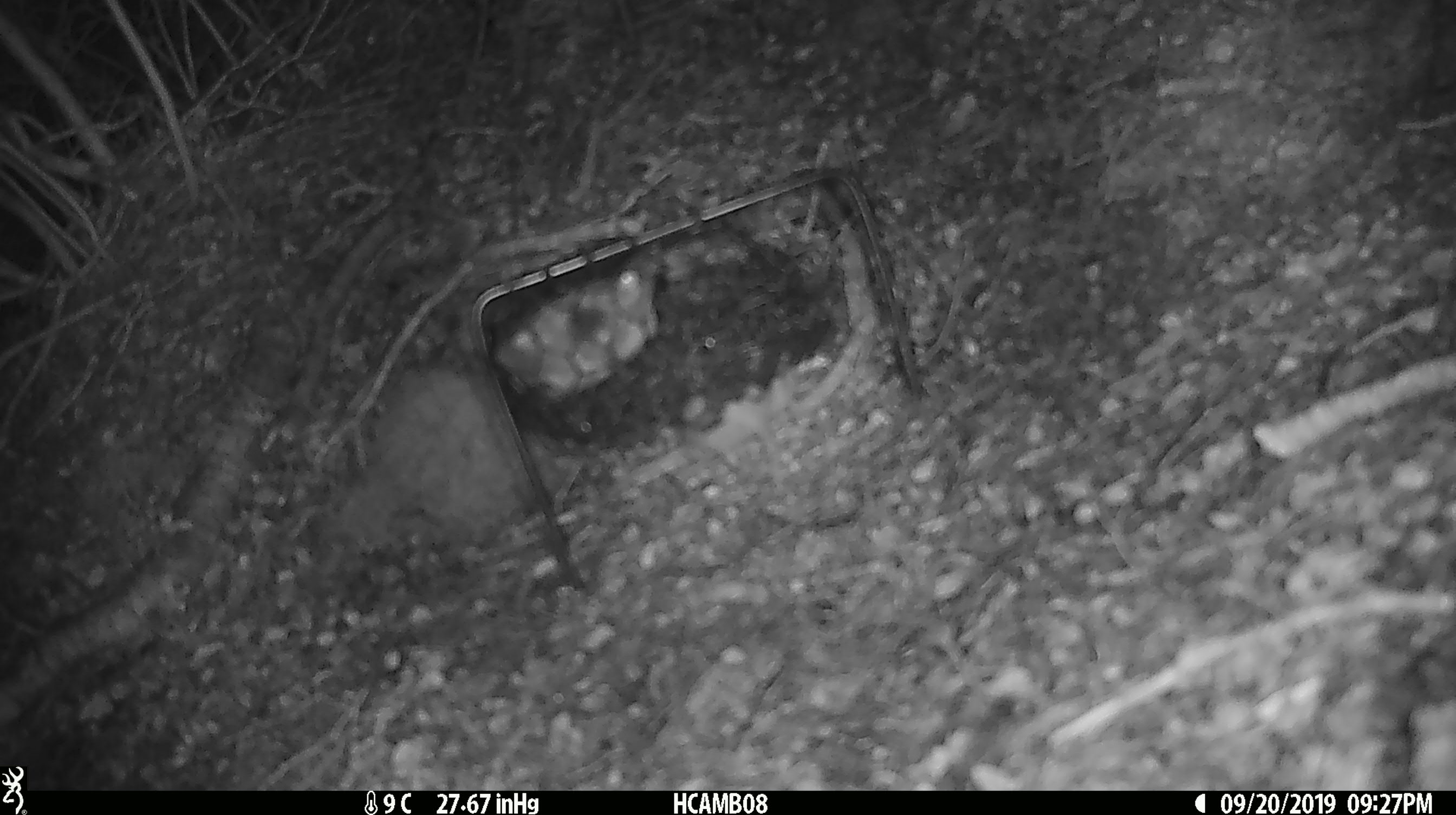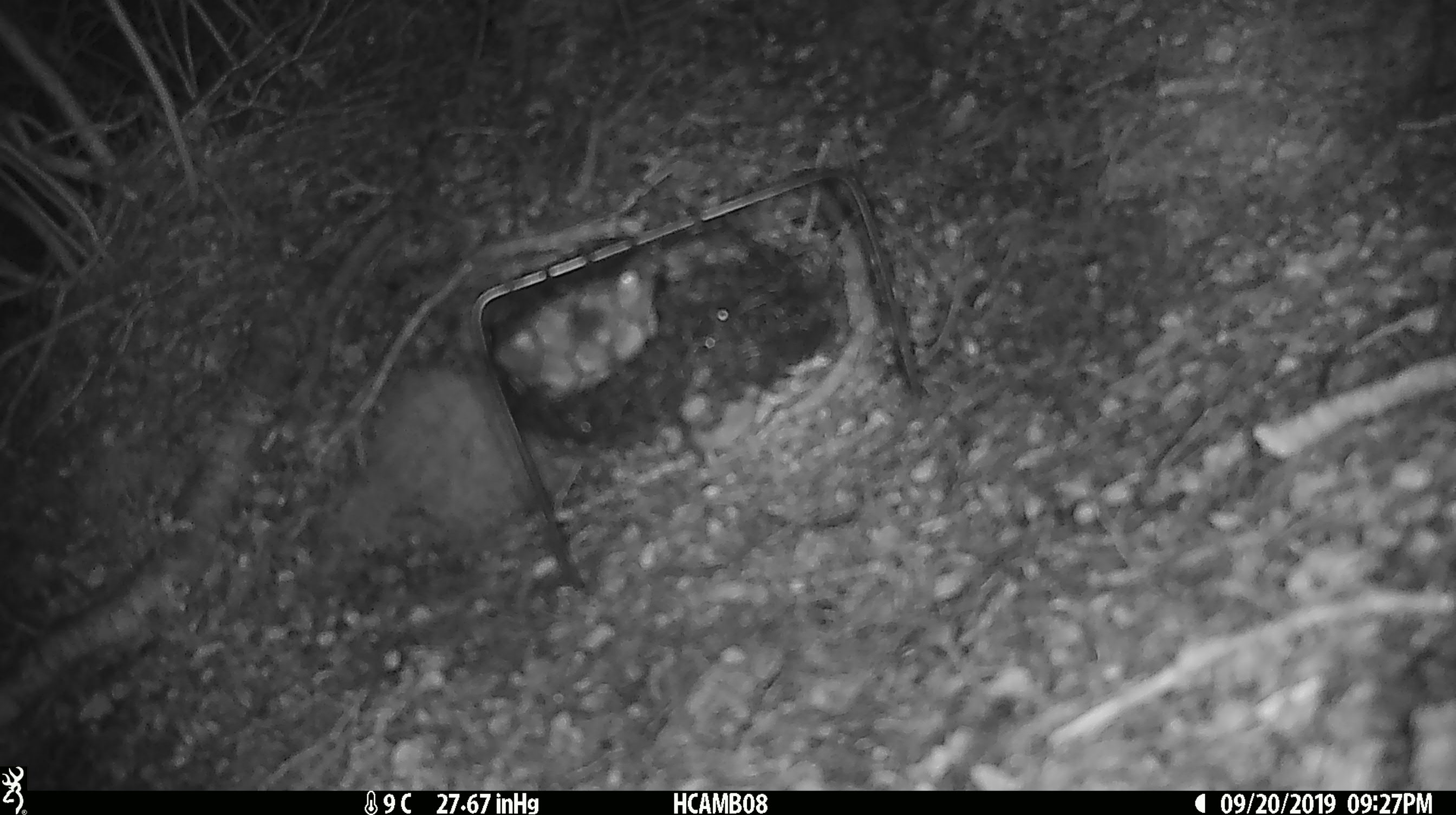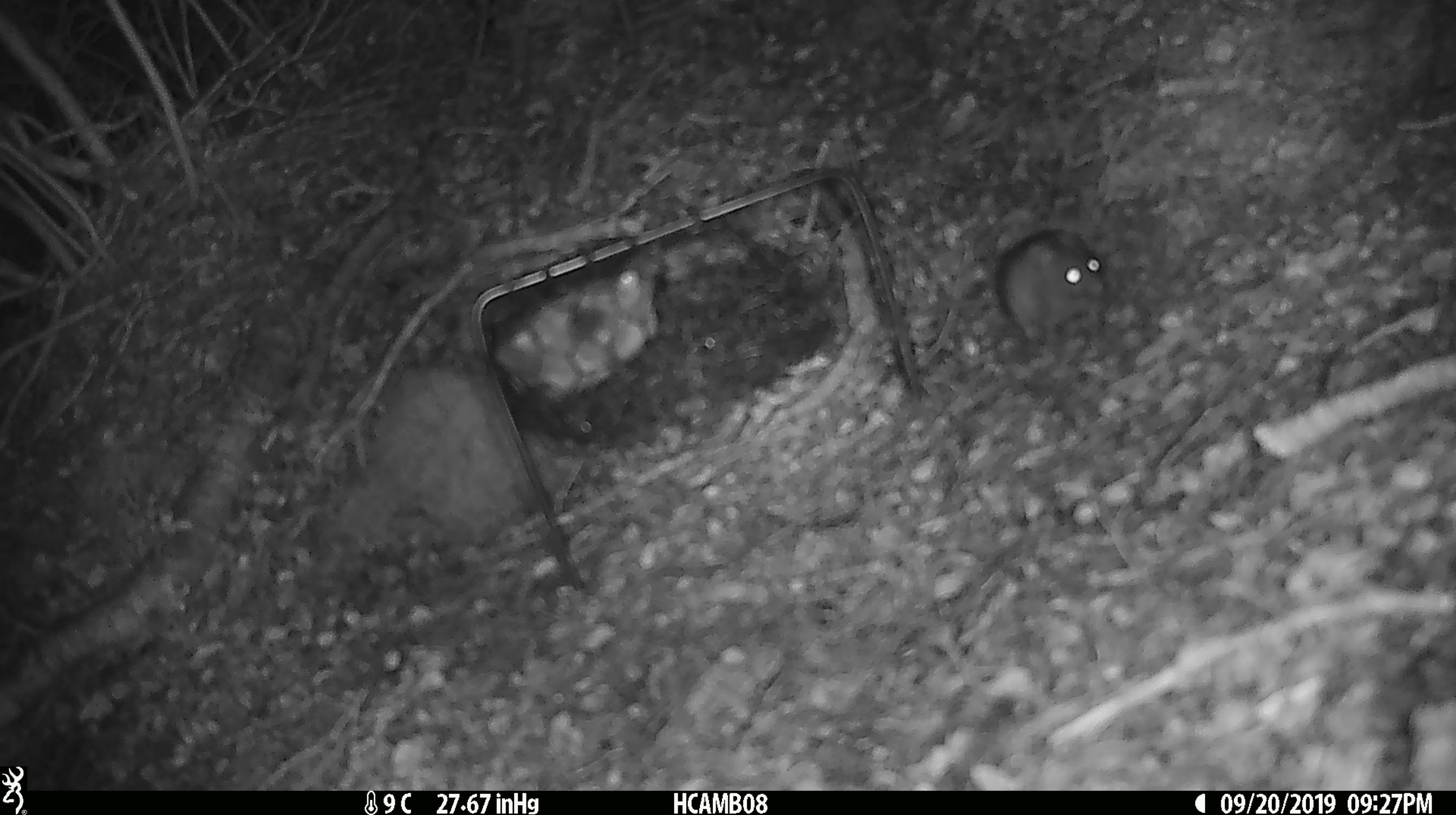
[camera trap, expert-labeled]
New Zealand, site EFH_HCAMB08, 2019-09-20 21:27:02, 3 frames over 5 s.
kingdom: Animalia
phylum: Chordata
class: Mammalia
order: Rodentia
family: Muridae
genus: Mus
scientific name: Mus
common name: mouse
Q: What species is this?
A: Mouse (Mus).